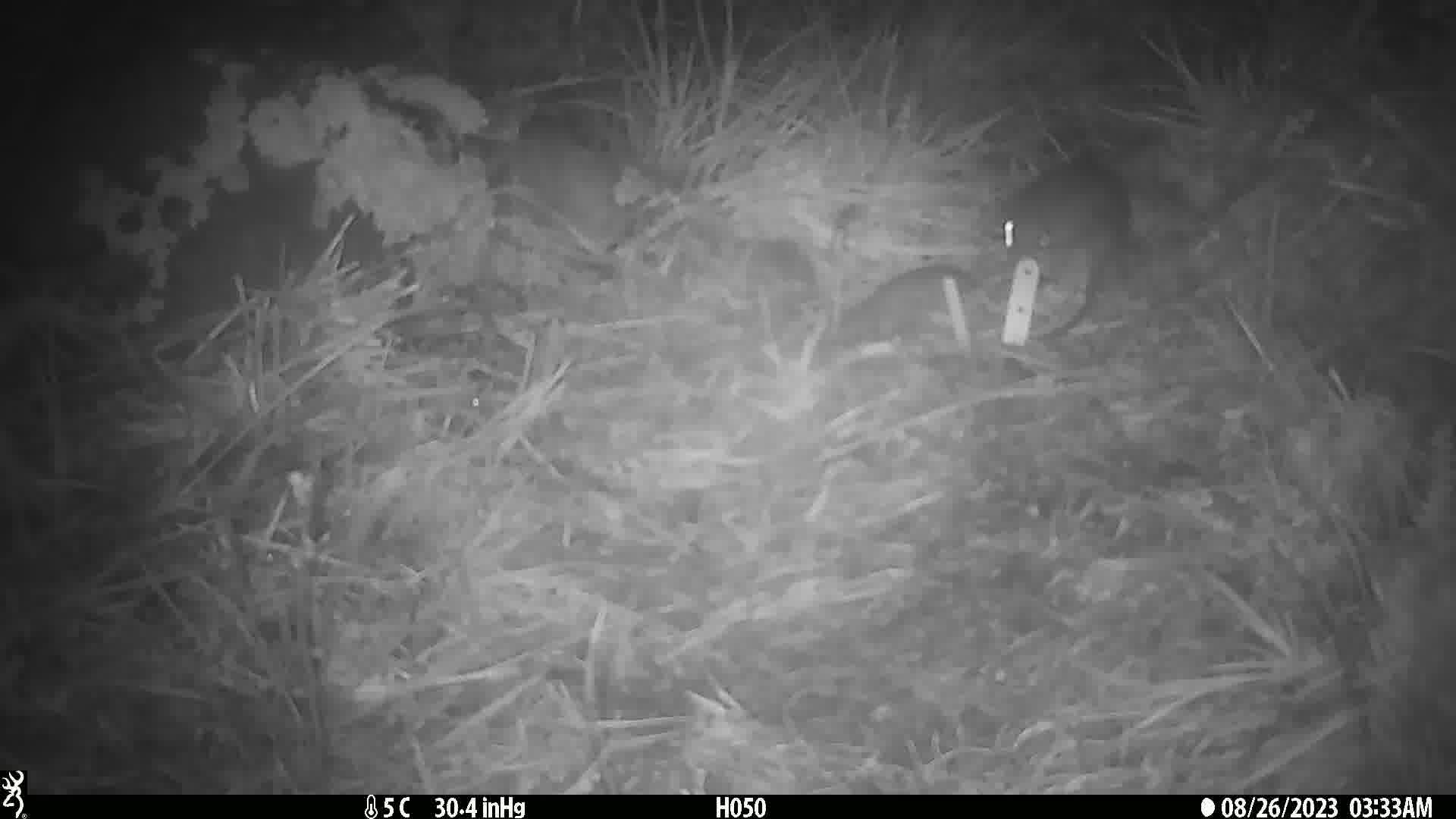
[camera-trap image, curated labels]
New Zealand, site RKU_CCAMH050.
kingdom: Animalia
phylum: Chordata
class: Mammalia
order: Rodentia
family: Muridae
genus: Rattus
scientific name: Rattus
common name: rat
Rat (Rattus).